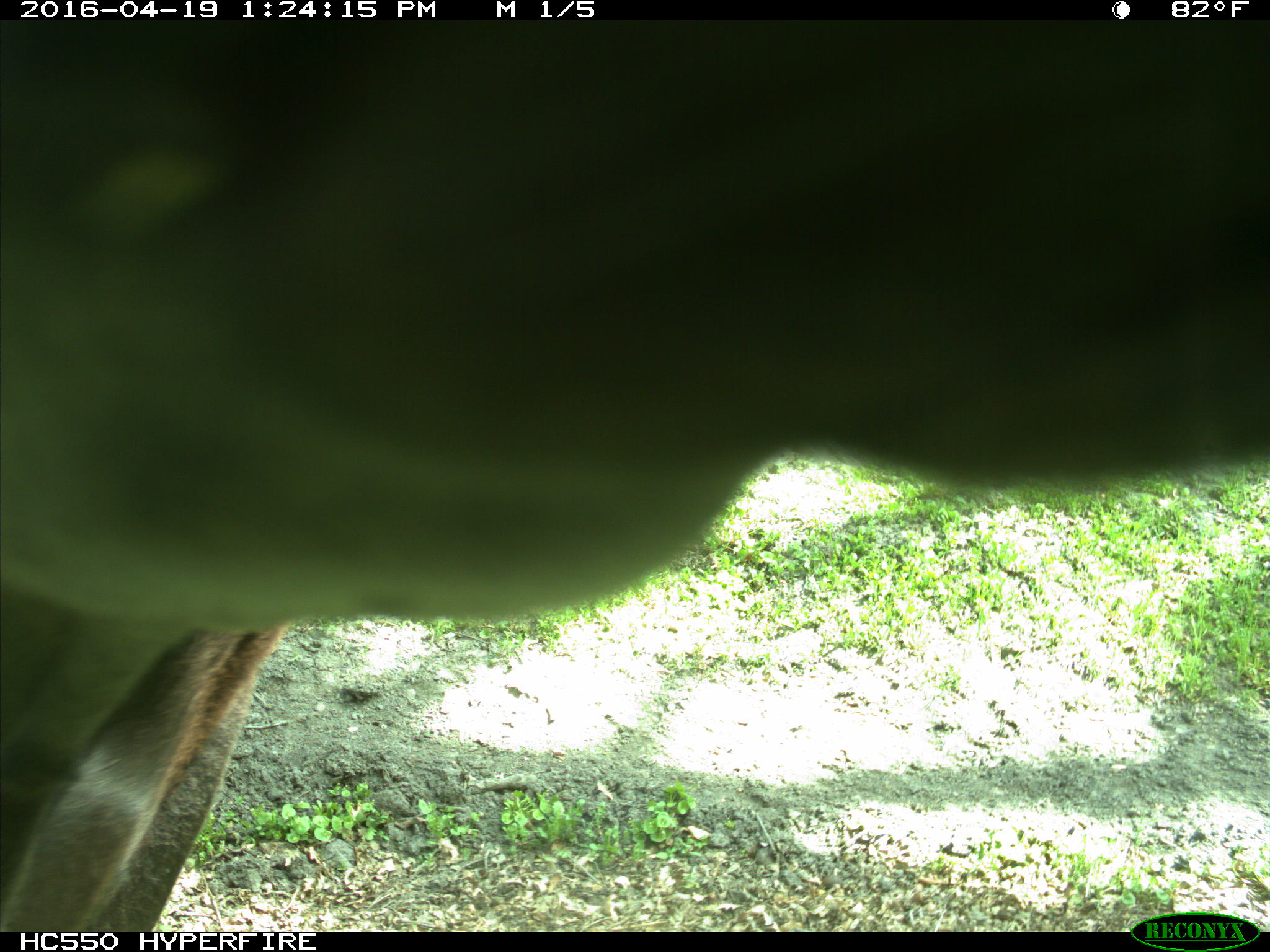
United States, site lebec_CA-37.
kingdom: Animalia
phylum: Chordata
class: Mammalia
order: Artiodactyla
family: Bovidae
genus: Bos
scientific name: Bos taurus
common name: domestic cow